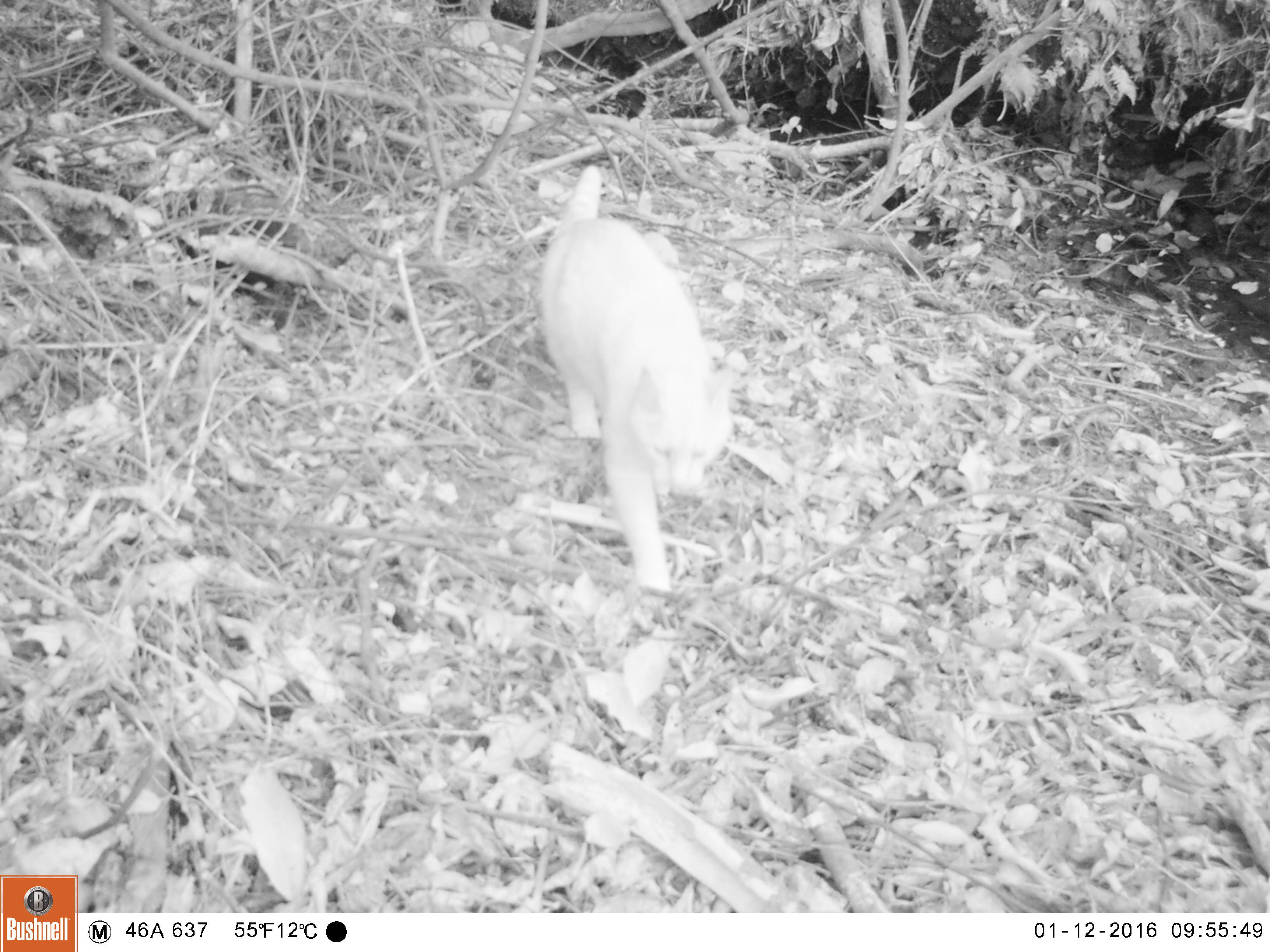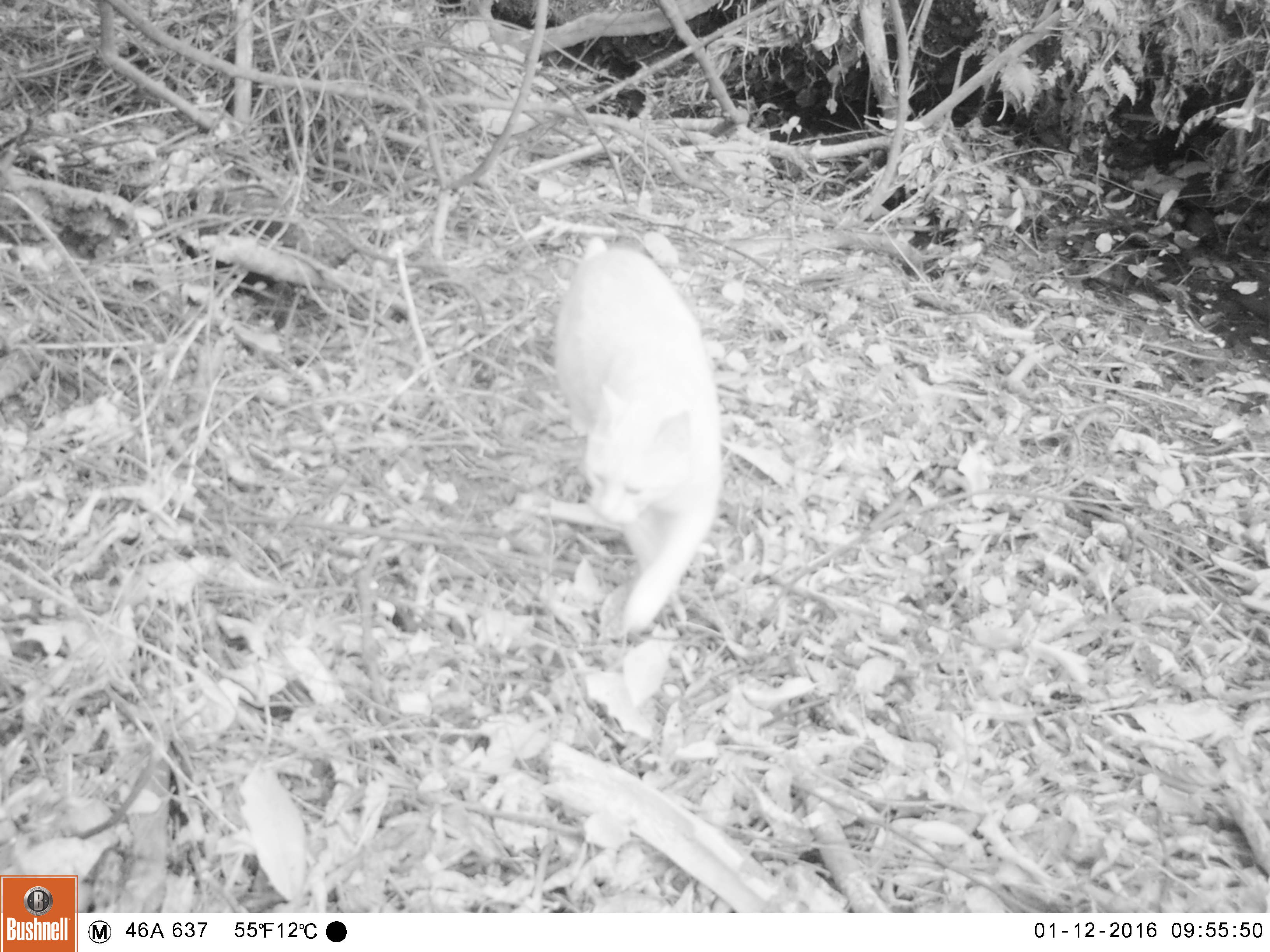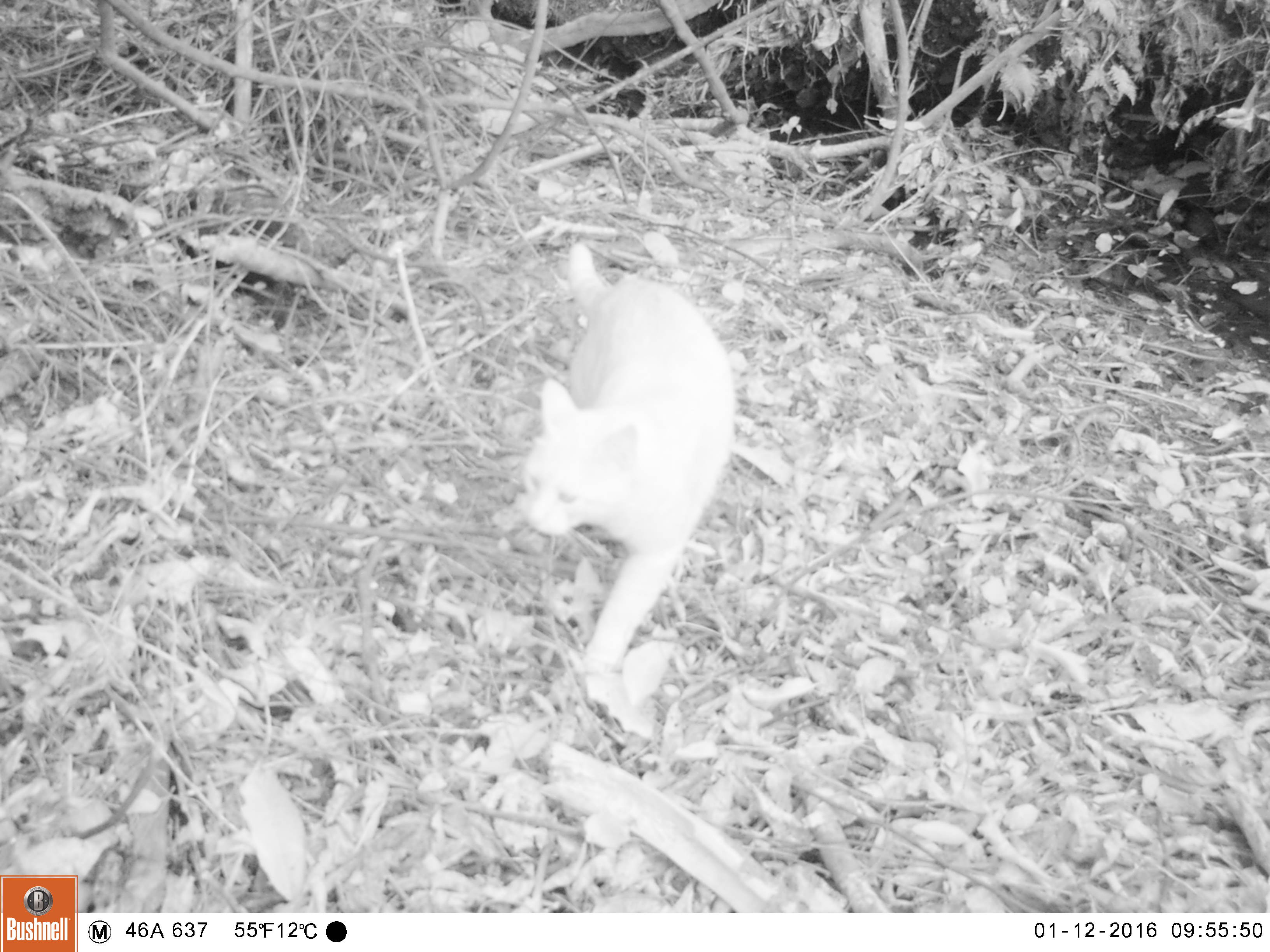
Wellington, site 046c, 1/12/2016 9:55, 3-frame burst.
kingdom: Animalia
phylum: Chordata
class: Mammalia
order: Carnivora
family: Felidae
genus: Felis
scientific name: Felis catus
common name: cat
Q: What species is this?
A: Cat (Felis catus).